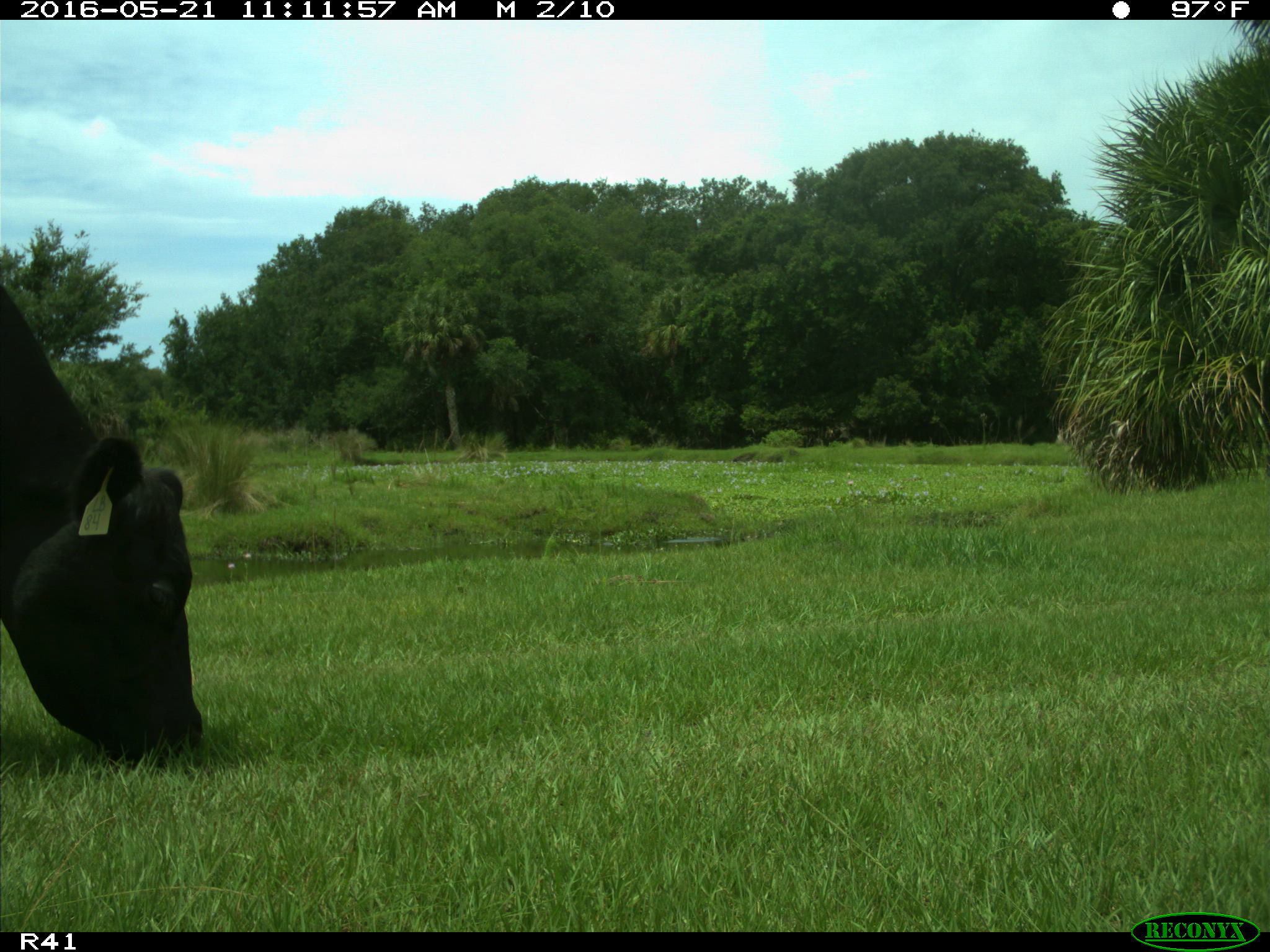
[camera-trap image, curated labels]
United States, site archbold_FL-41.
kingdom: Animalia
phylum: Chordata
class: Mammalia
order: Artiodactyla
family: Bovidae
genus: Bos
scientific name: Bos taurus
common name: domestic cow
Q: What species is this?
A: Bos taurus (domestic cow).